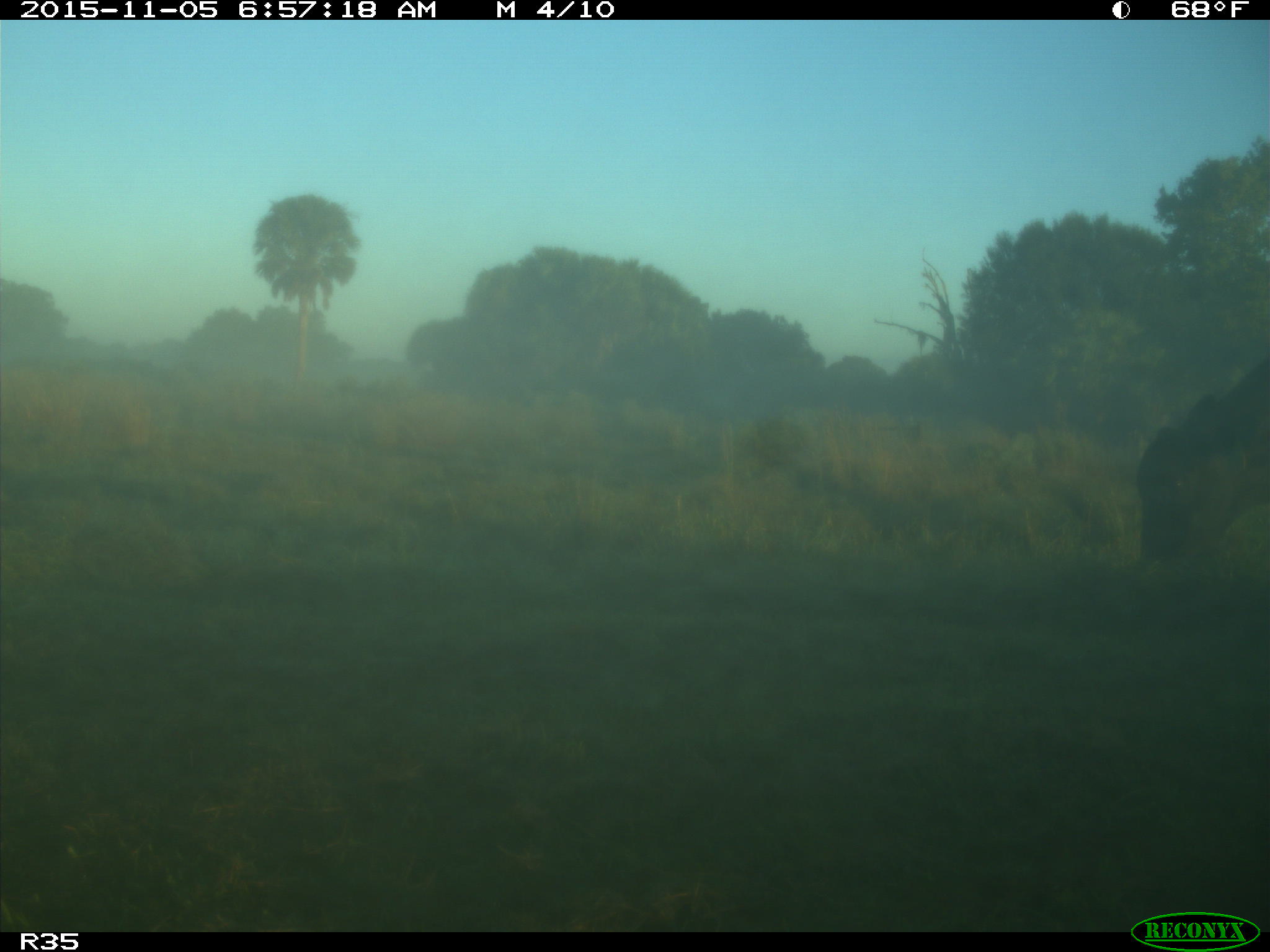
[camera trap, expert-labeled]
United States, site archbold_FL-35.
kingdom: Animalia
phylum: Chordata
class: Mammalia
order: Artiodactyla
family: Bovidae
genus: Bos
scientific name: Bos taurus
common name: domestic cow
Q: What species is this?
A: Bos taurus (domestic cow).